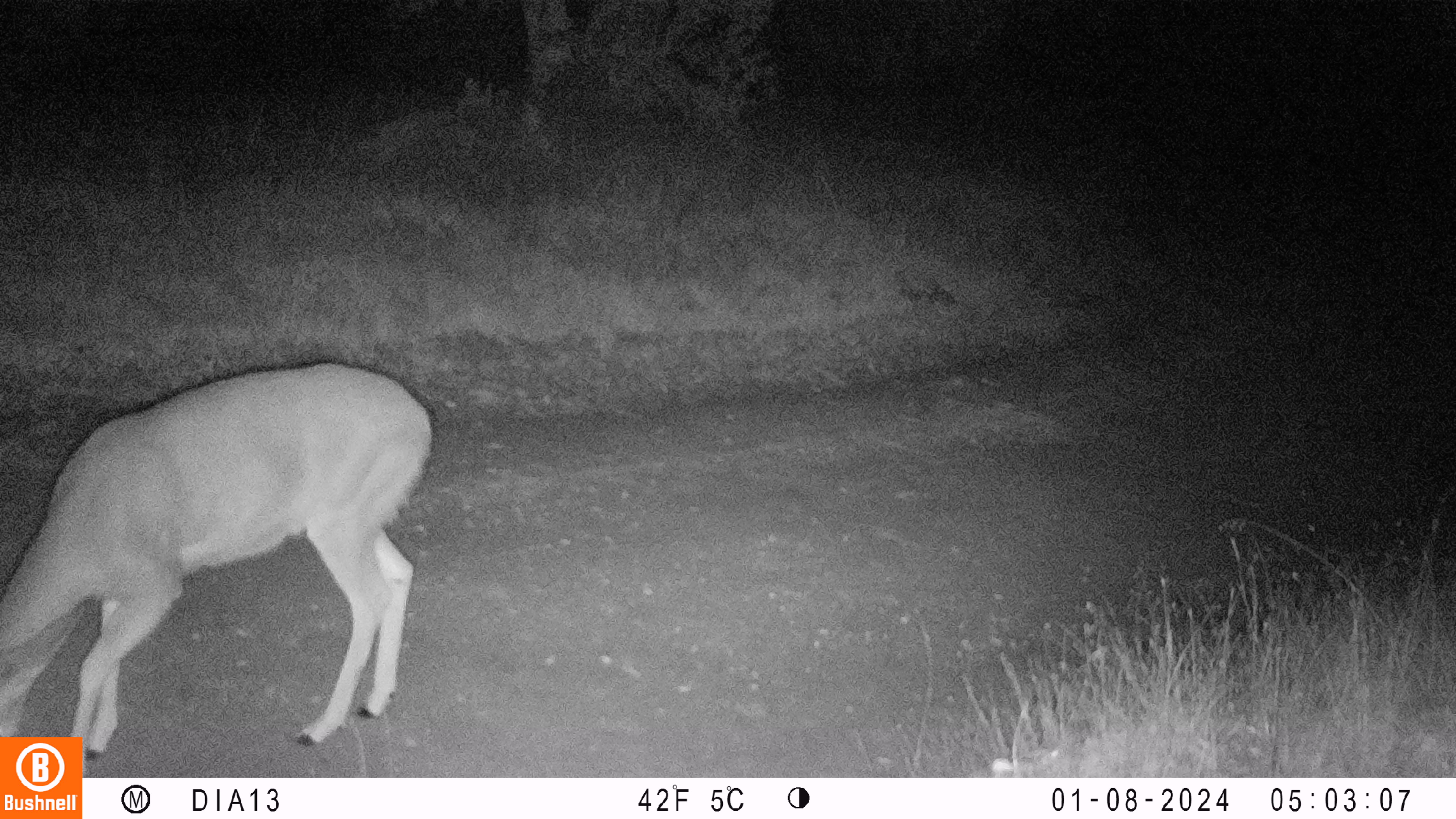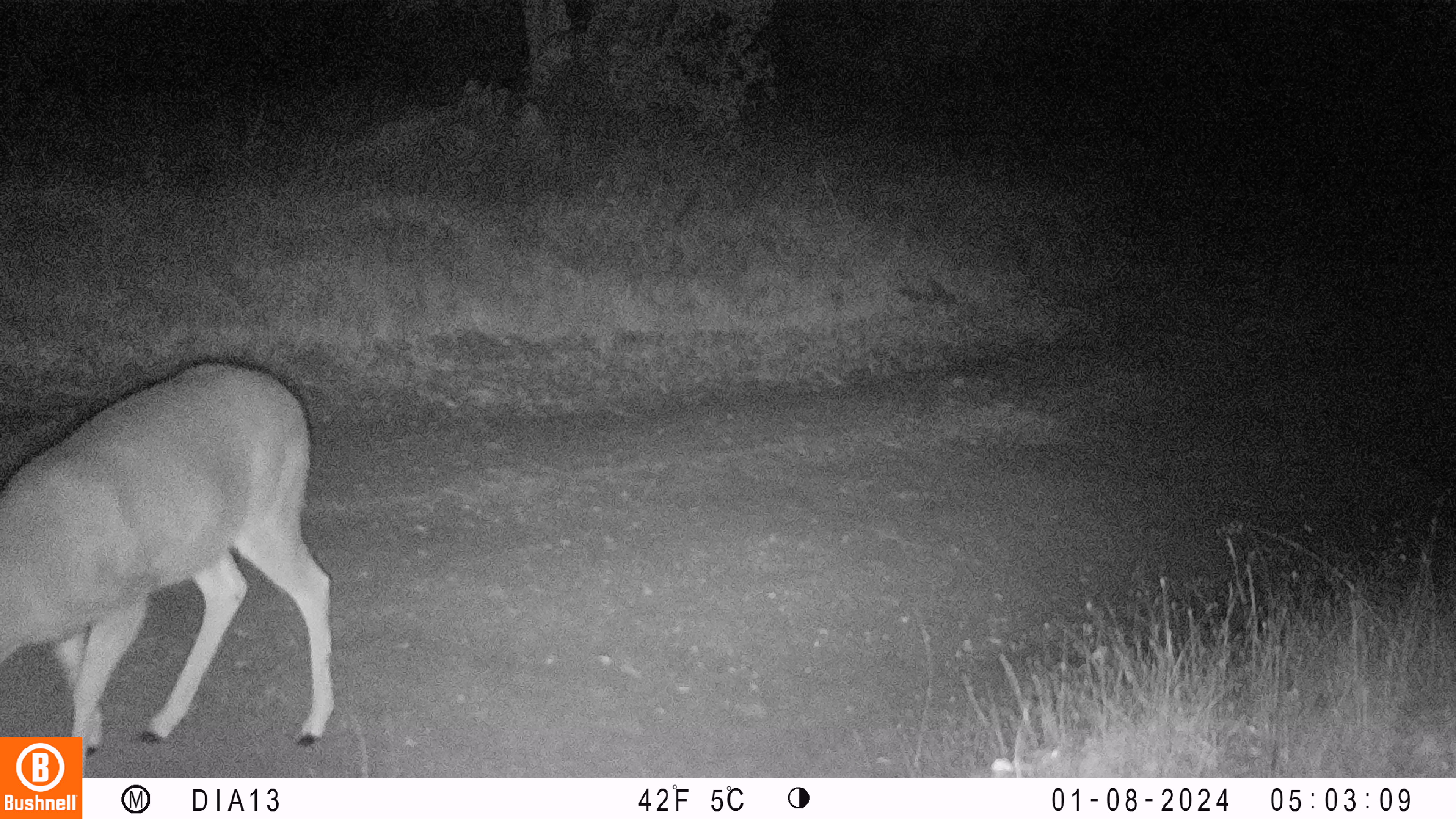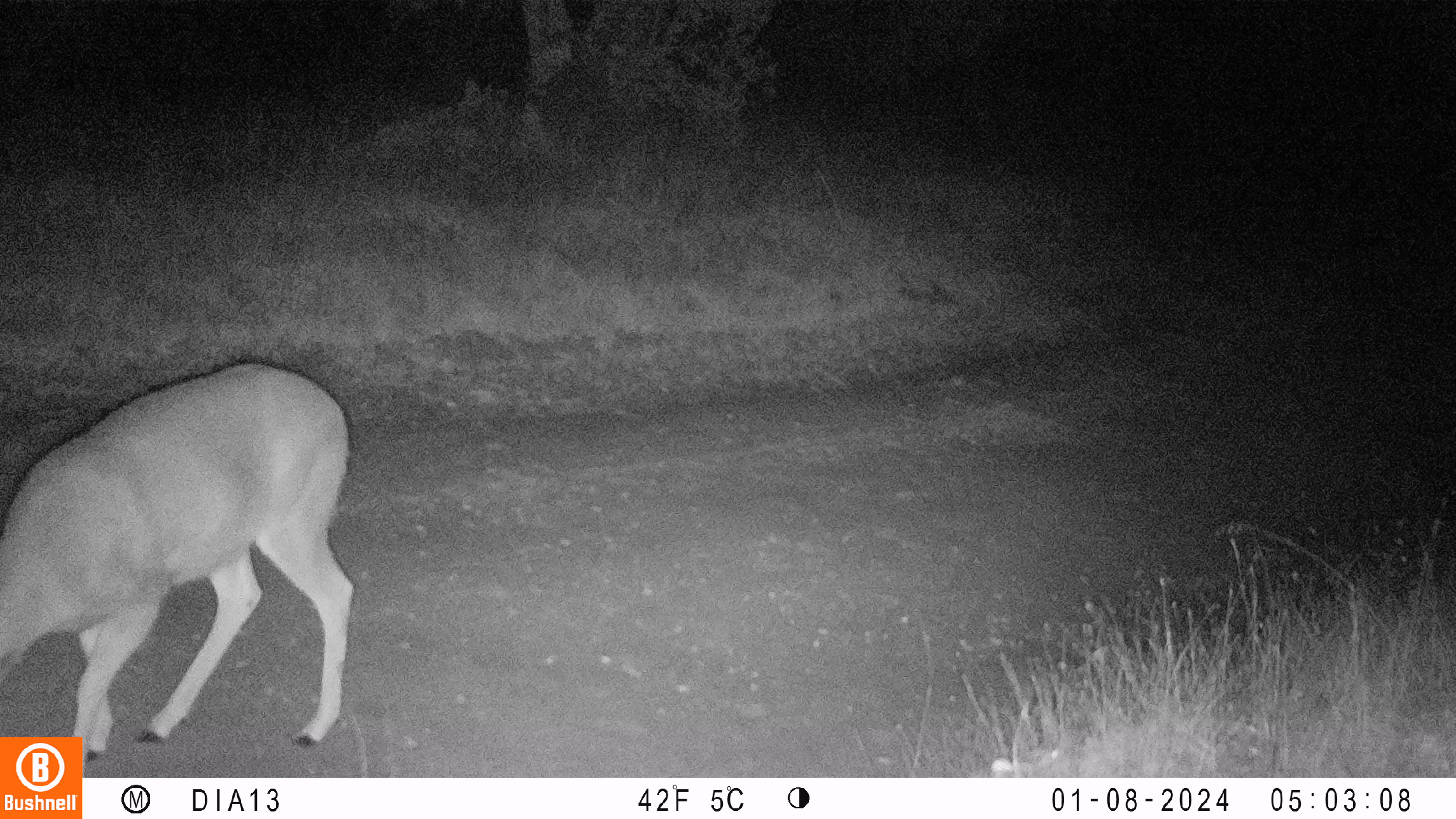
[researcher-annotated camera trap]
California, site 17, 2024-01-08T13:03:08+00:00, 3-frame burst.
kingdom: Animalia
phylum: Chordata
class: Mammalia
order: Artiodactyla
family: Cervidae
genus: Odocoileus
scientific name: Odocoileus hemionus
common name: mule deer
Mule deer (Odocoileus hemionus).